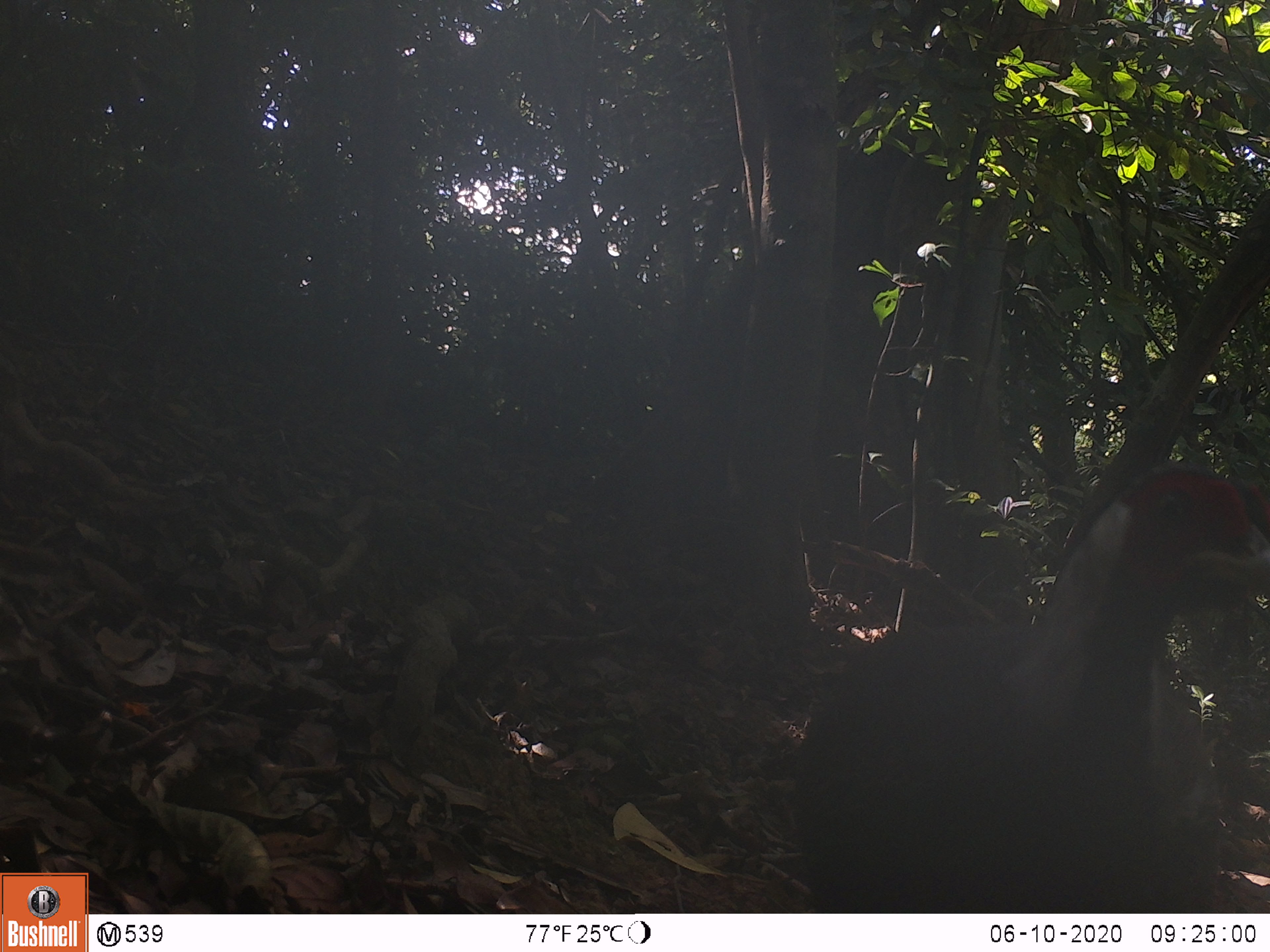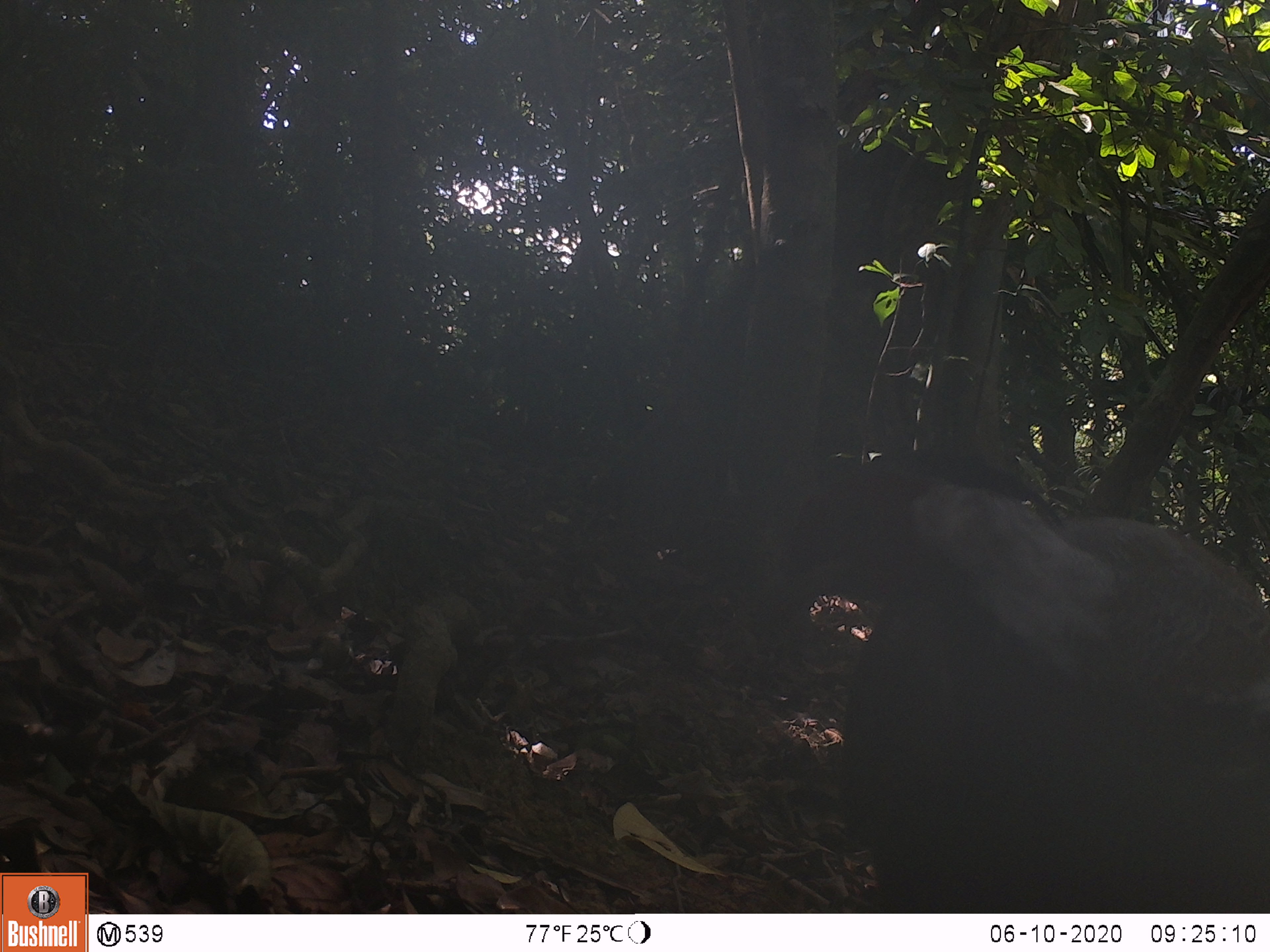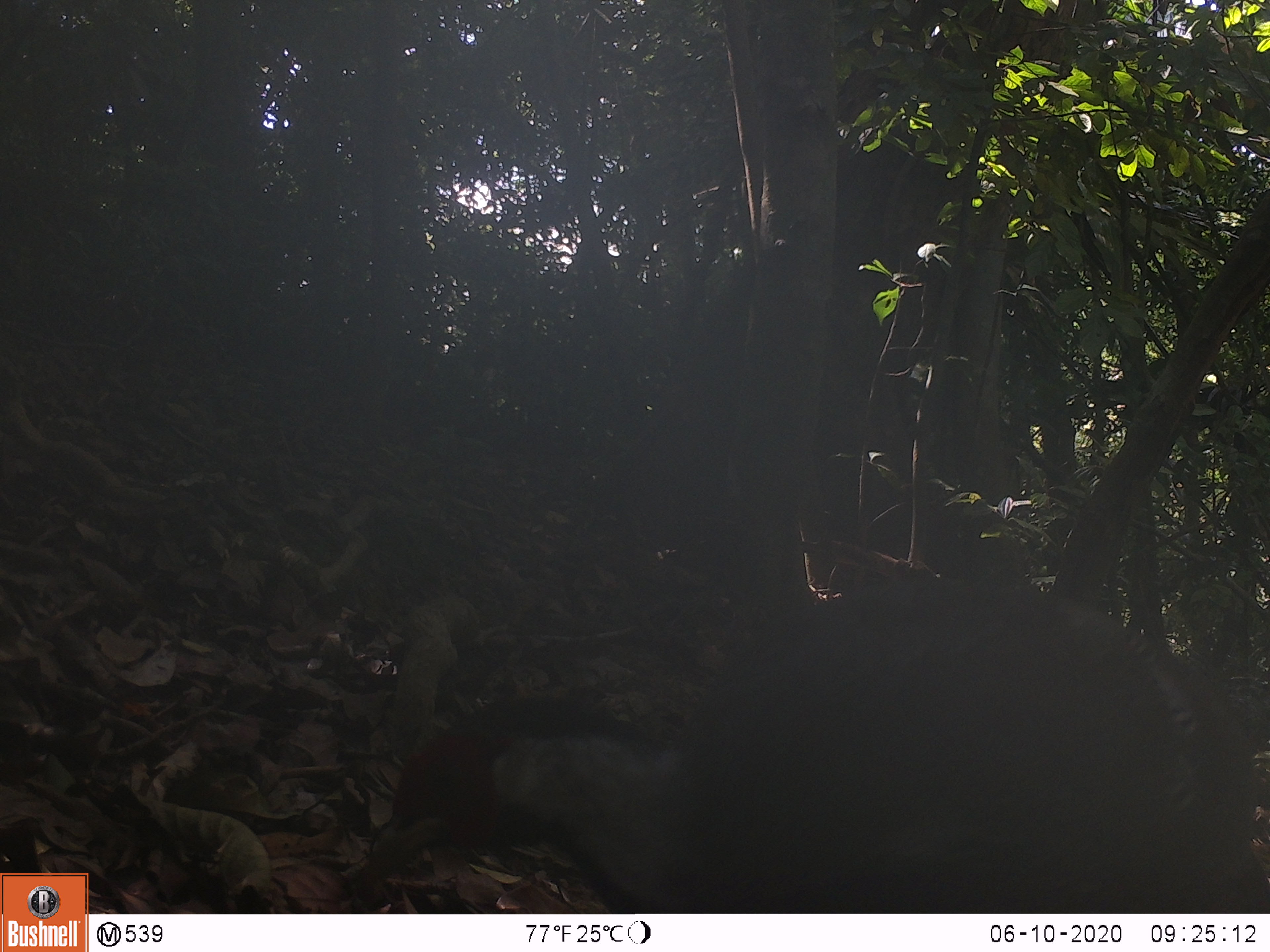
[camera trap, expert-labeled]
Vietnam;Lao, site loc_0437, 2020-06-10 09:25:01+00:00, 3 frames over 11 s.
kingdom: Animalia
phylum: Chordata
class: Aves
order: Galliformes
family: Phasianidae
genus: Lophura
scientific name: Lophura nycthemera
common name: silver pheasant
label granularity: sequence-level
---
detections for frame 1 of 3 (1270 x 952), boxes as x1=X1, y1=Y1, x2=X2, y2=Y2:
silver pheasant: x1=790, y1=461, x2=1268, y2=913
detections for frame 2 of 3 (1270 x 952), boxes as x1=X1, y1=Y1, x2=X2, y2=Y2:
silver pheasant: x1=779, y1=451, x2=1266, y2=913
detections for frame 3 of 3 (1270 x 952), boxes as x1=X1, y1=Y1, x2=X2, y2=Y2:
silver pheasant: x1=365, y1=575, x2=1268, y2=912